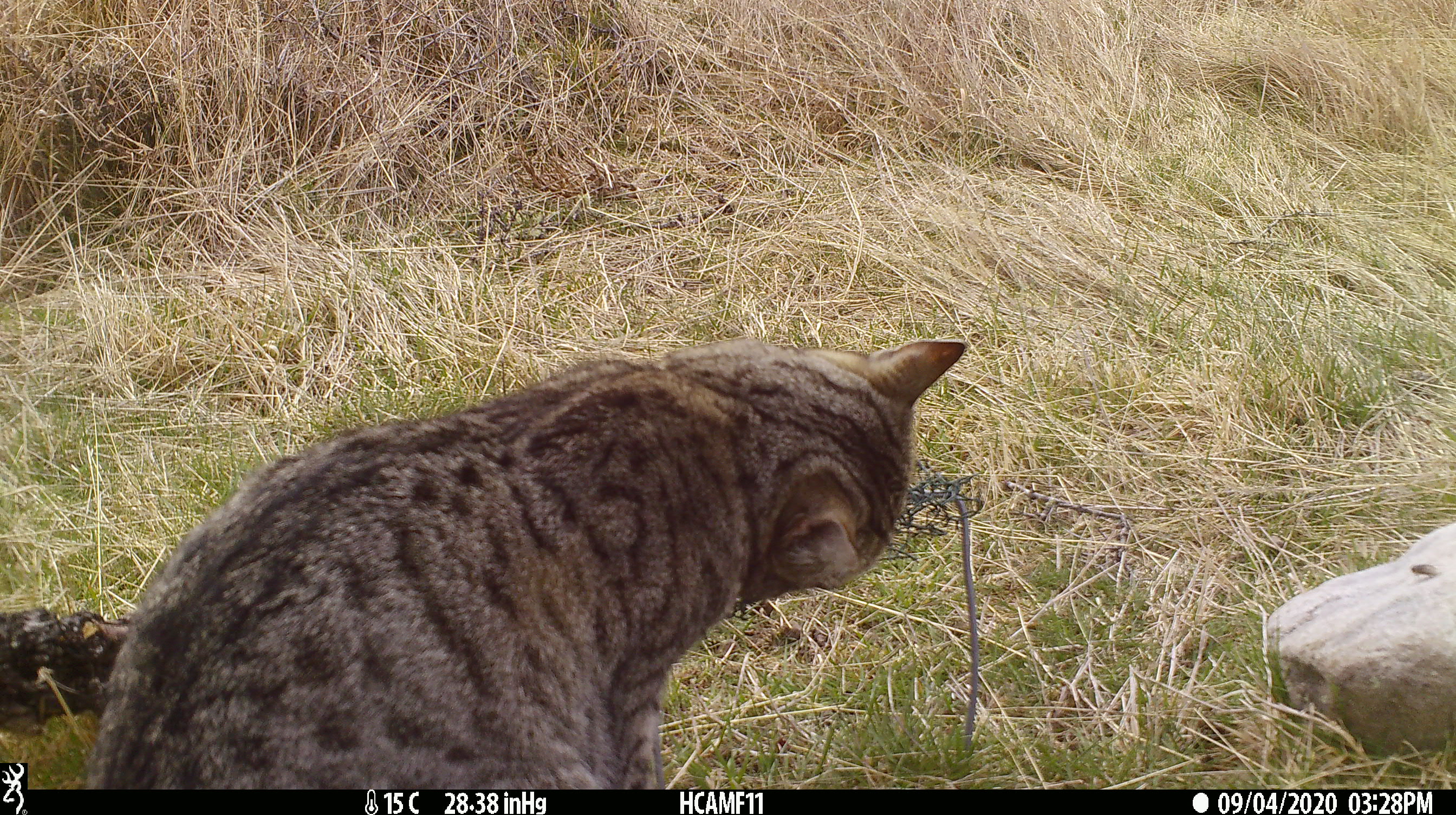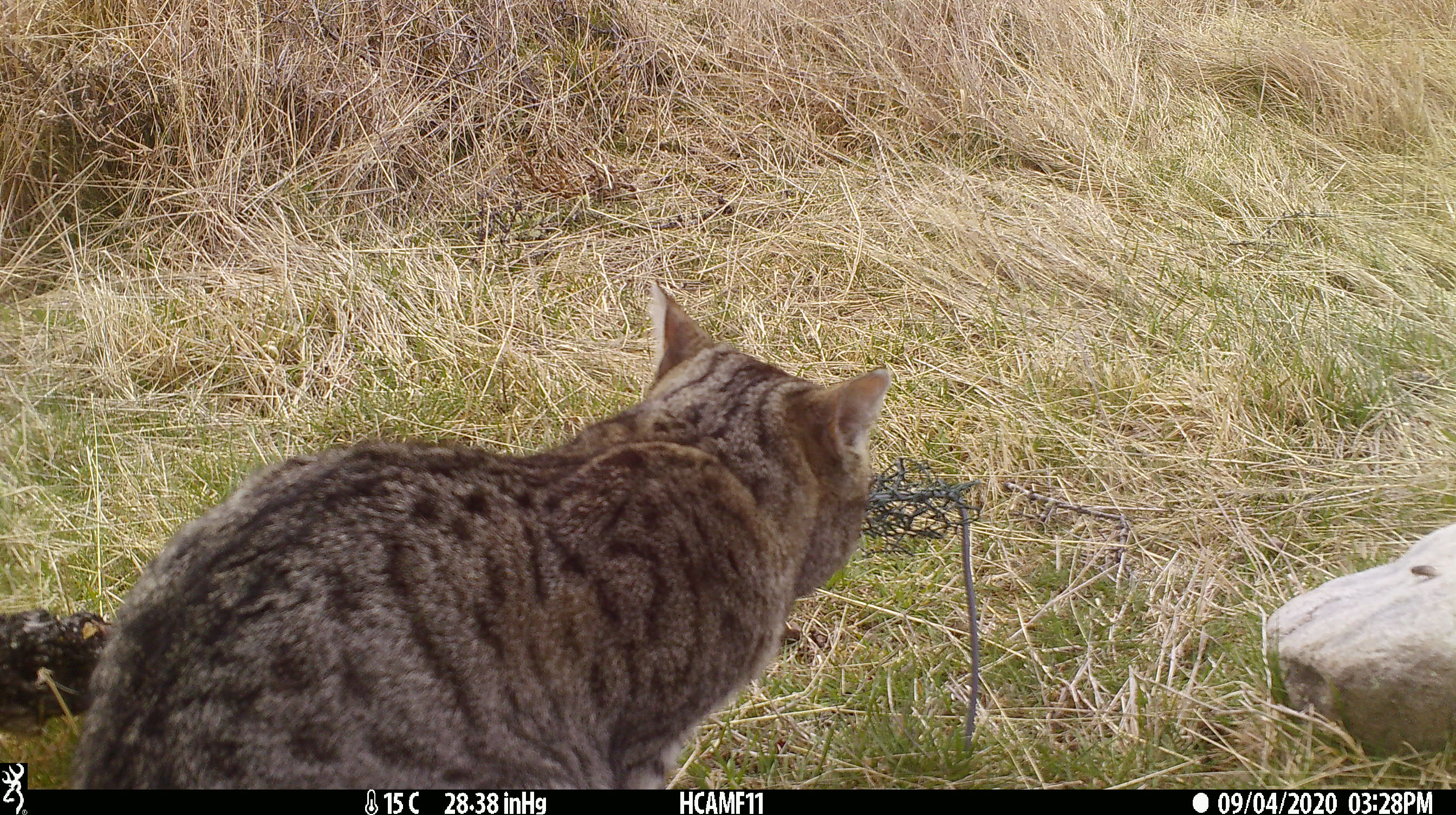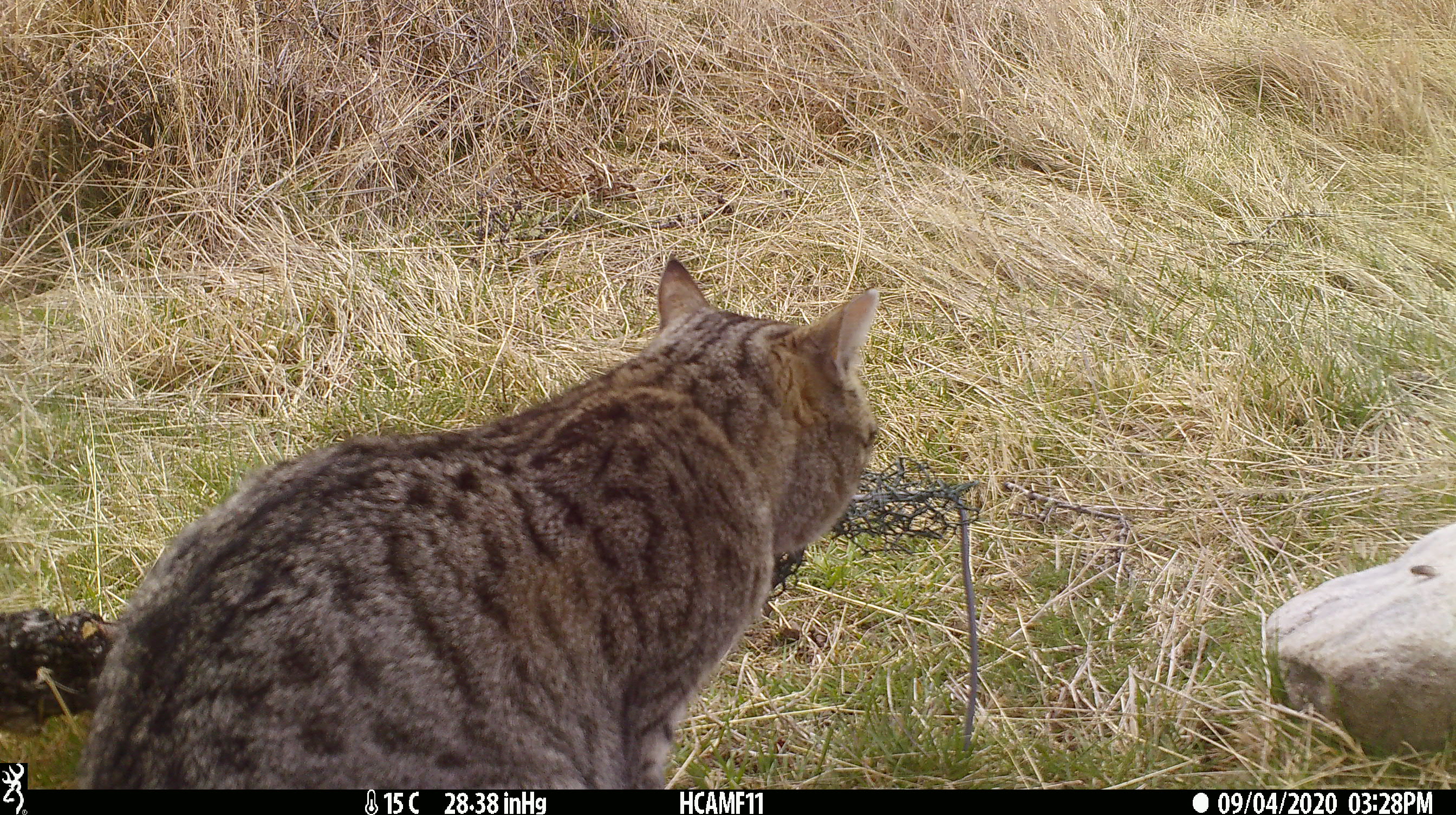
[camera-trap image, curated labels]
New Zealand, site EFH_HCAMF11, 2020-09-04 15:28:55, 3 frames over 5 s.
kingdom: Animalia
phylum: Chordata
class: Mammalia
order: Carnivora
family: Felidae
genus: Felis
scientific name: Felis catus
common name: domestic cat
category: cat